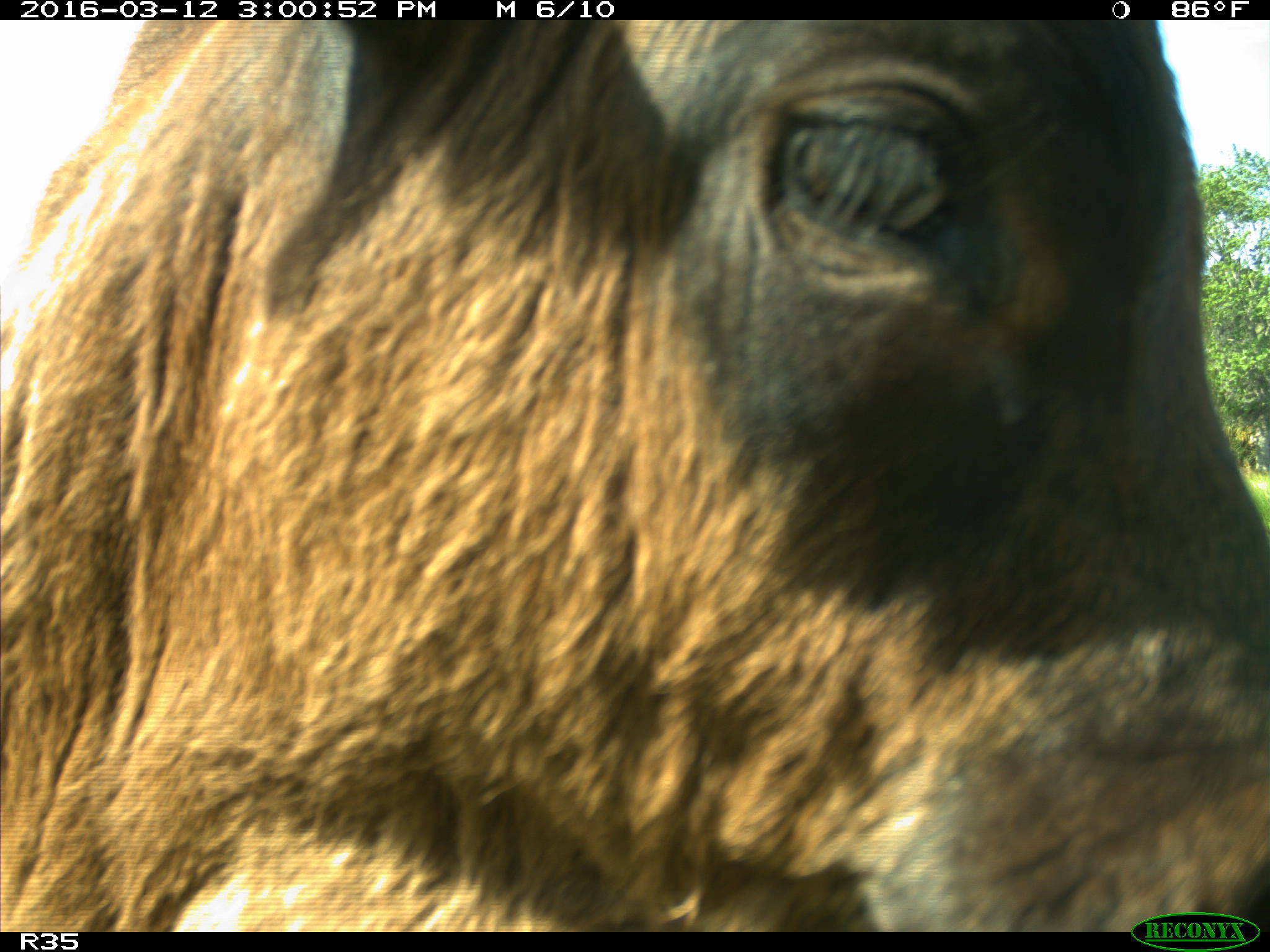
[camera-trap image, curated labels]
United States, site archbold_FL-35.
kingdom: Animalia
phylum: Chordata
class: Mammalia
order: Artiodactyla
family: Bovidae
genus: Bos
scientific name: Bos taurus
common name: domestic cow